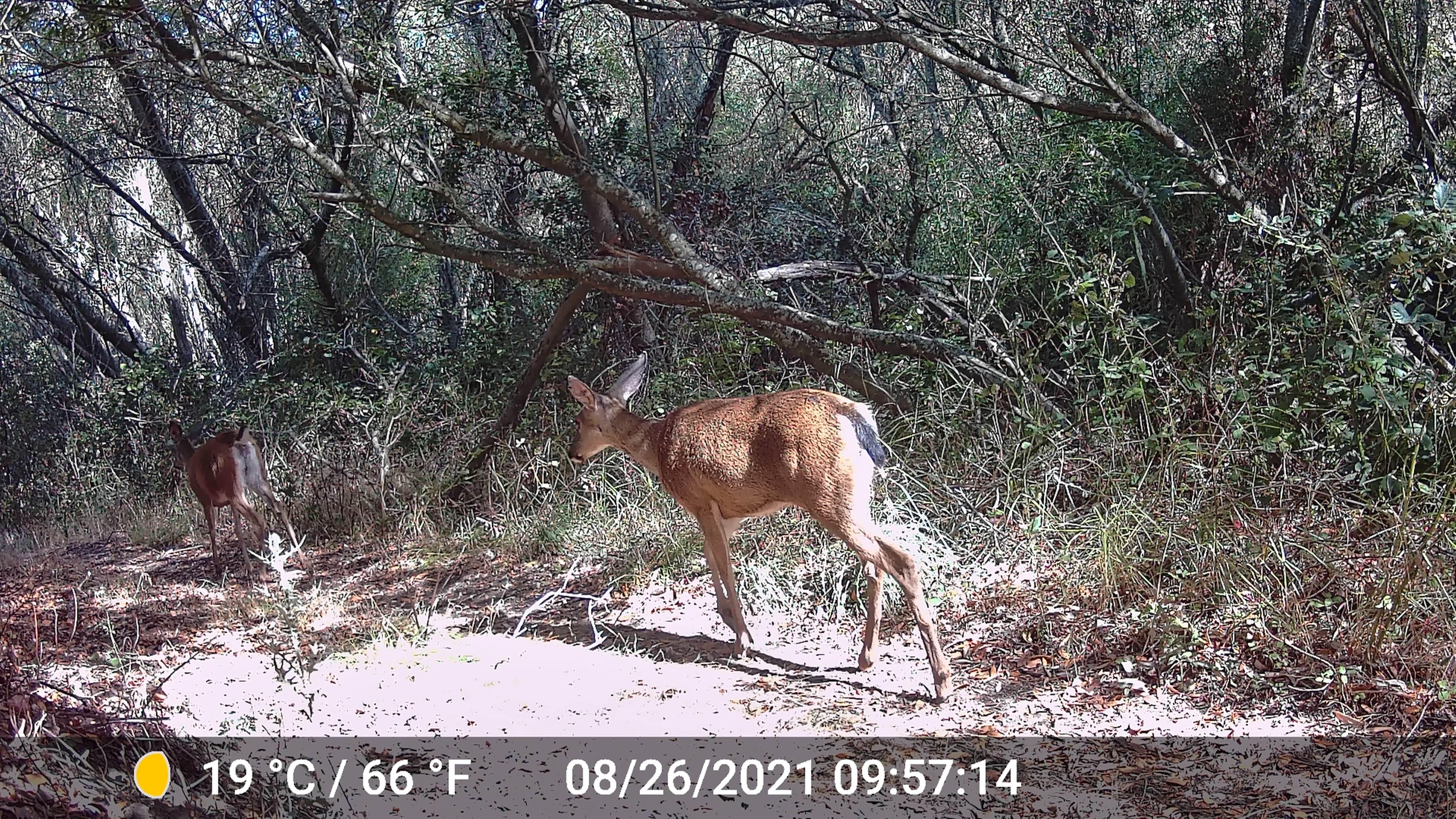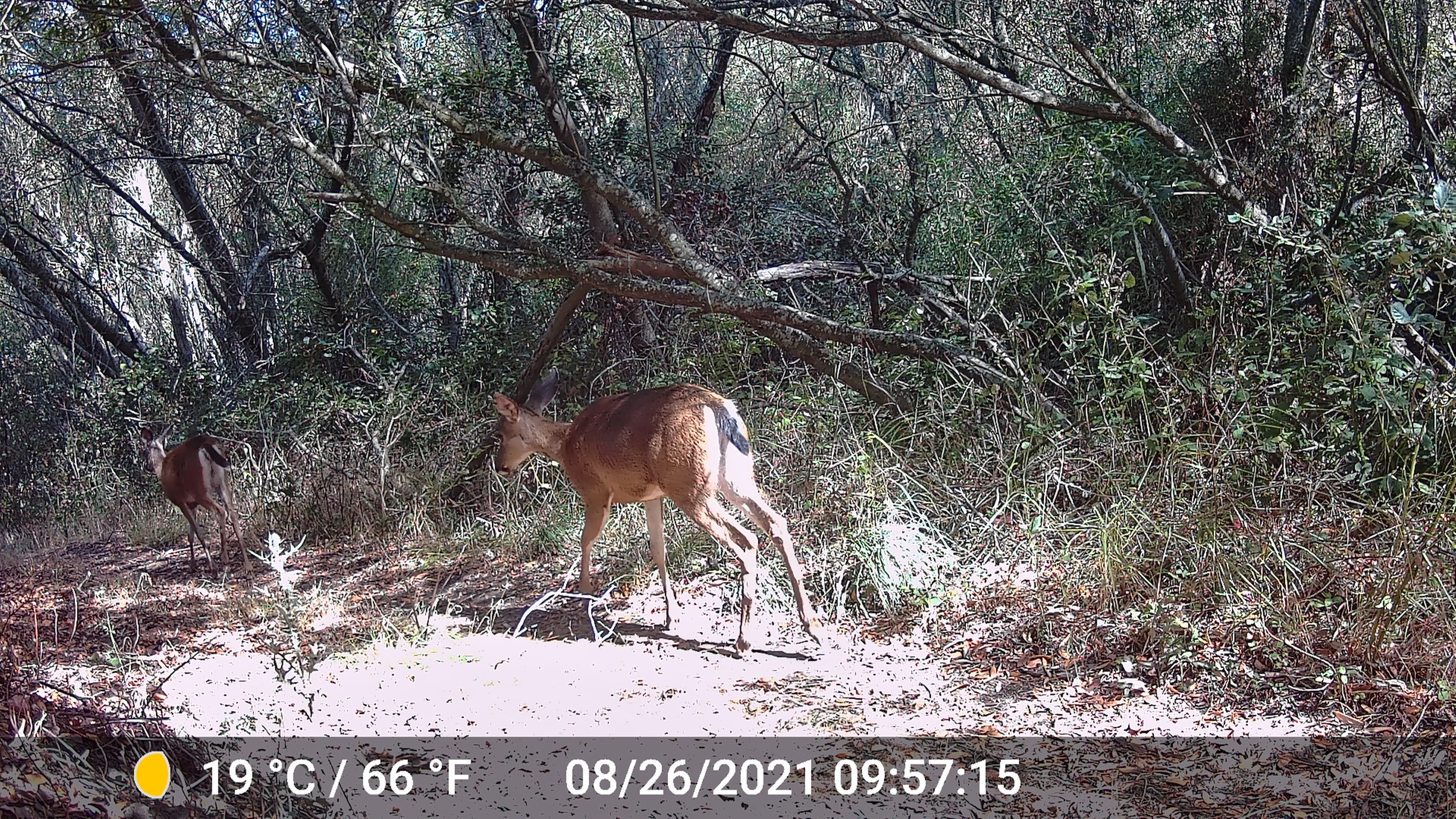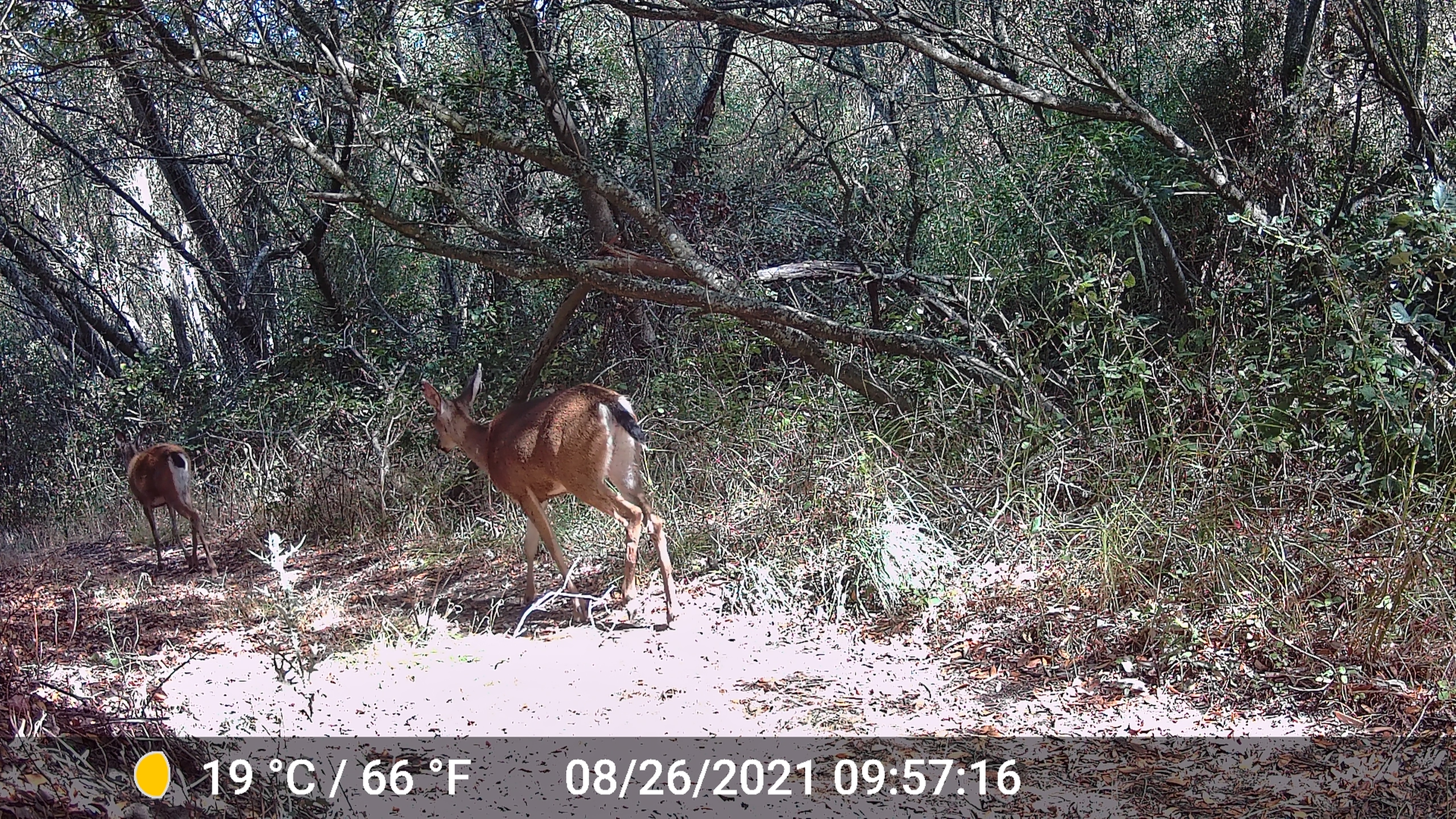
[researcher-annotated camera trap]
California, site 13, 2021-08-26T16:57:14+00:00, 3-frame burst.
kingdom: Animalia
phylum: Chordata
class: Mammalia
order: Artiodactyla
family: Cervidae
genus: Odocoileus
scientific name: Odocoileus hemionus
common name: mule deer